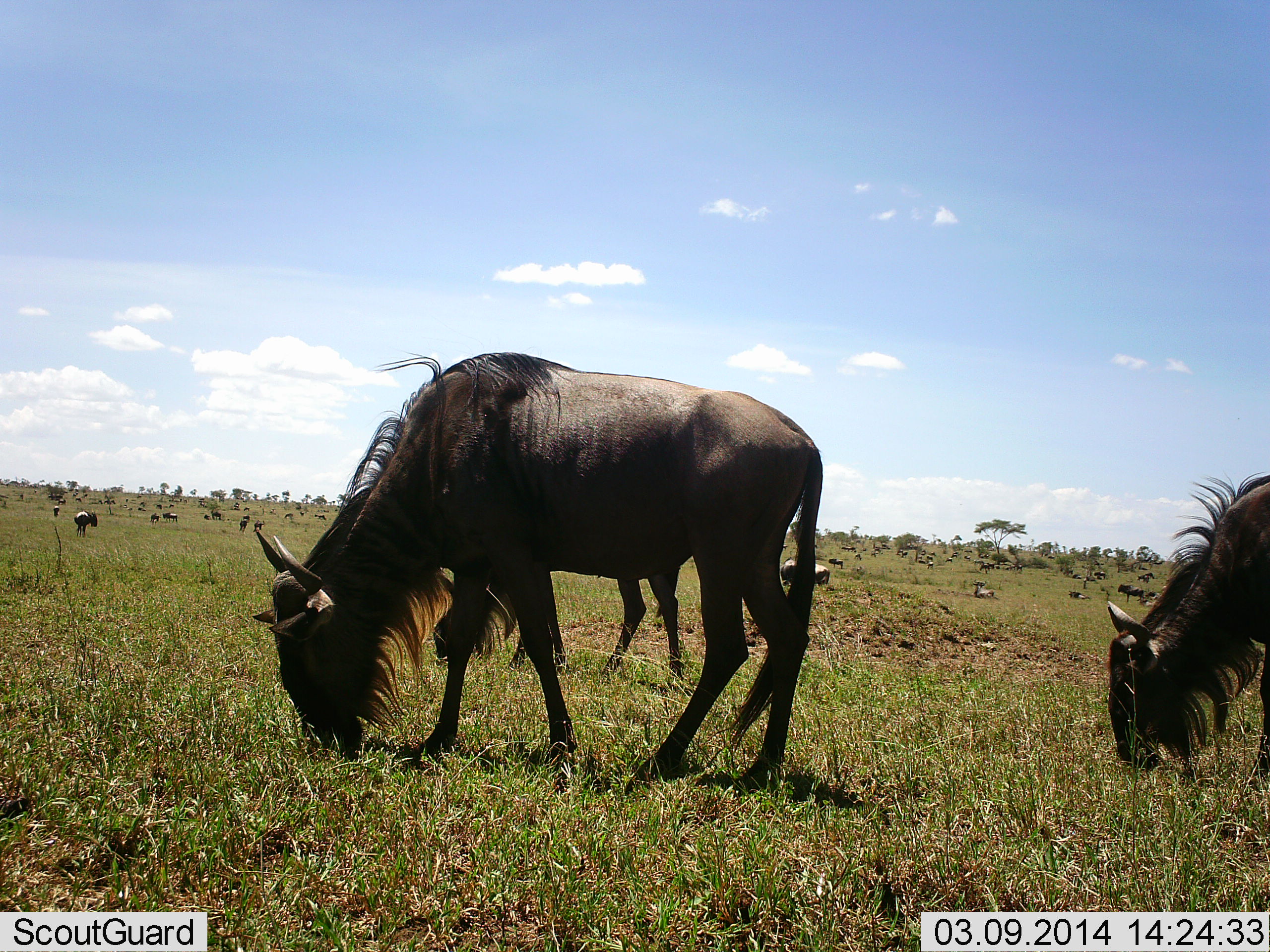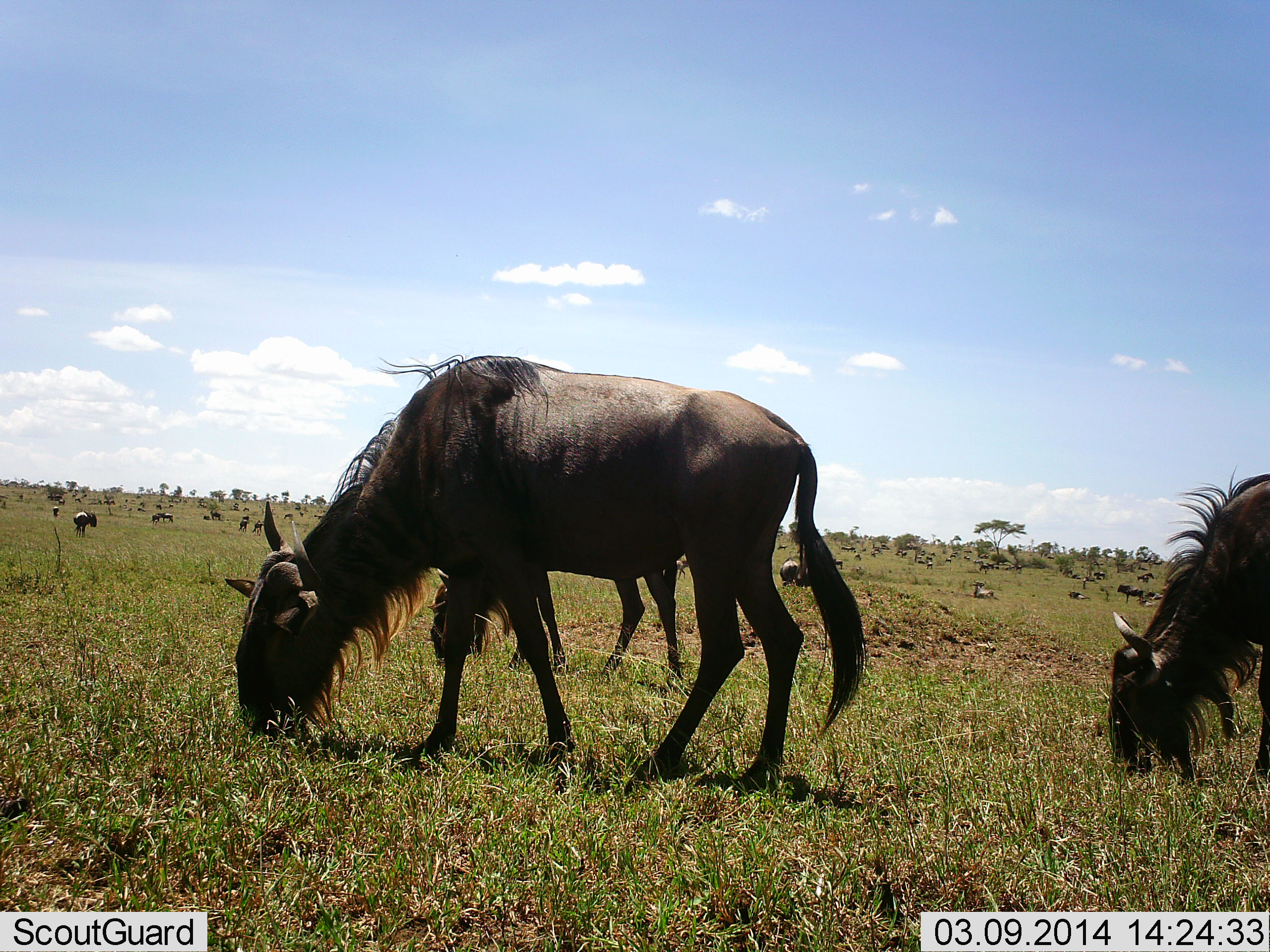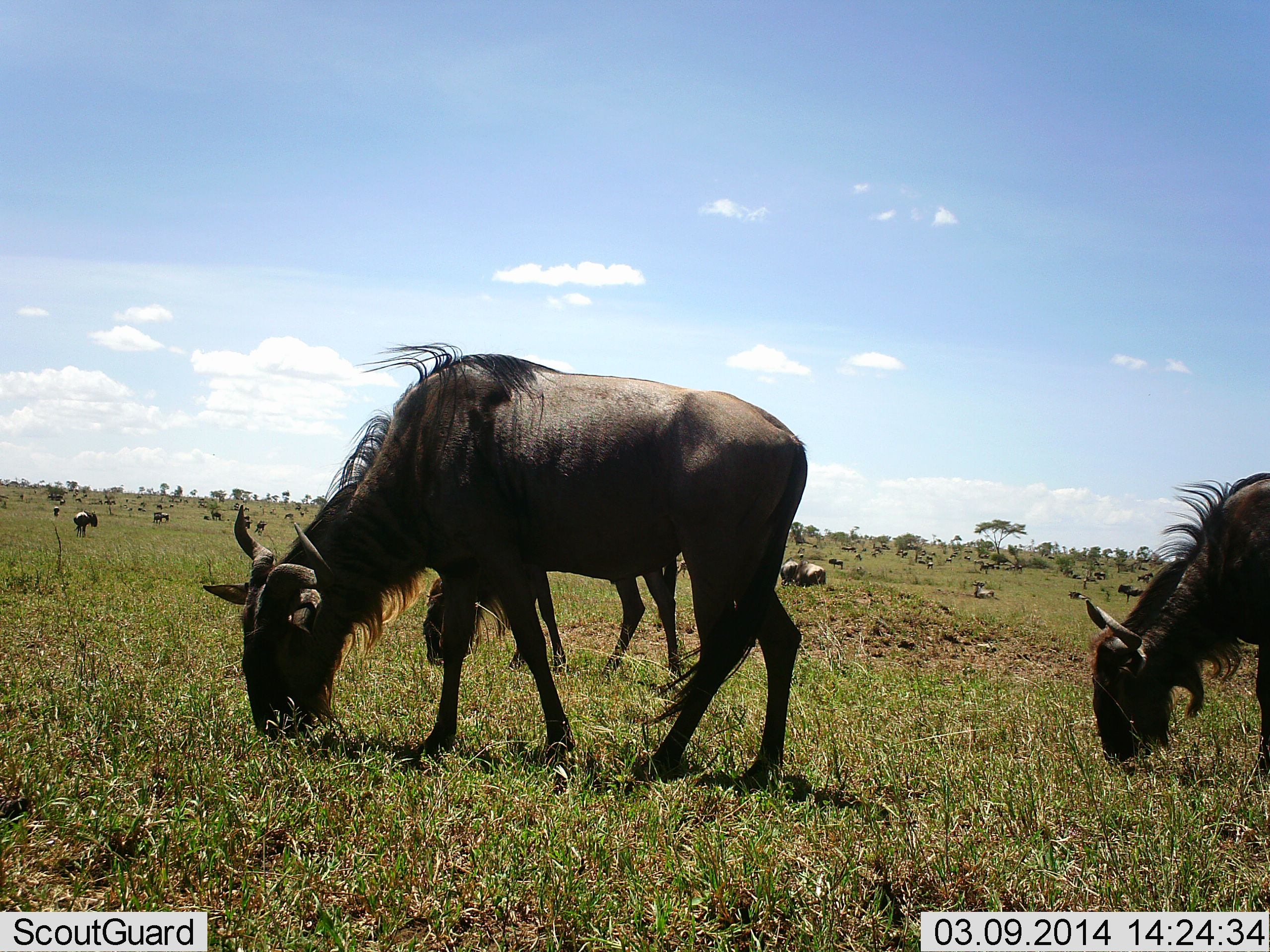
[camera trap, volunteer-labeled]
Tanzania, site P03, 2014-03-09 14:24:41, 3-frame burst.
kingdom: Animalia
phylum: Chordata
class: Mammalia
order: Artiodactyla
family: Bovidae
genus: Connochaetes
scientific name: Connochaetes taurinus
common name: blue wildebeest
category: wildebeest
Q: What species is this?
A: Wildebeest (blue wildebeest) (Connochaetes taurinus).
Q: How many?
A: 11-50.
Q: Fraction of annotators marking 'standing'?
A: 10%.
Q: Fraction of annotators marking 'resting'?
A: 10%.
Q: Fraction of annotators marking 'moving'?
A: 20%.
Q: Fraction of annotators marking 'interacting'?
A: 0%.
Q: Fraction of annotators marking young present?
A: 0%.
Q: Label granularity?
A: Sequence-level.